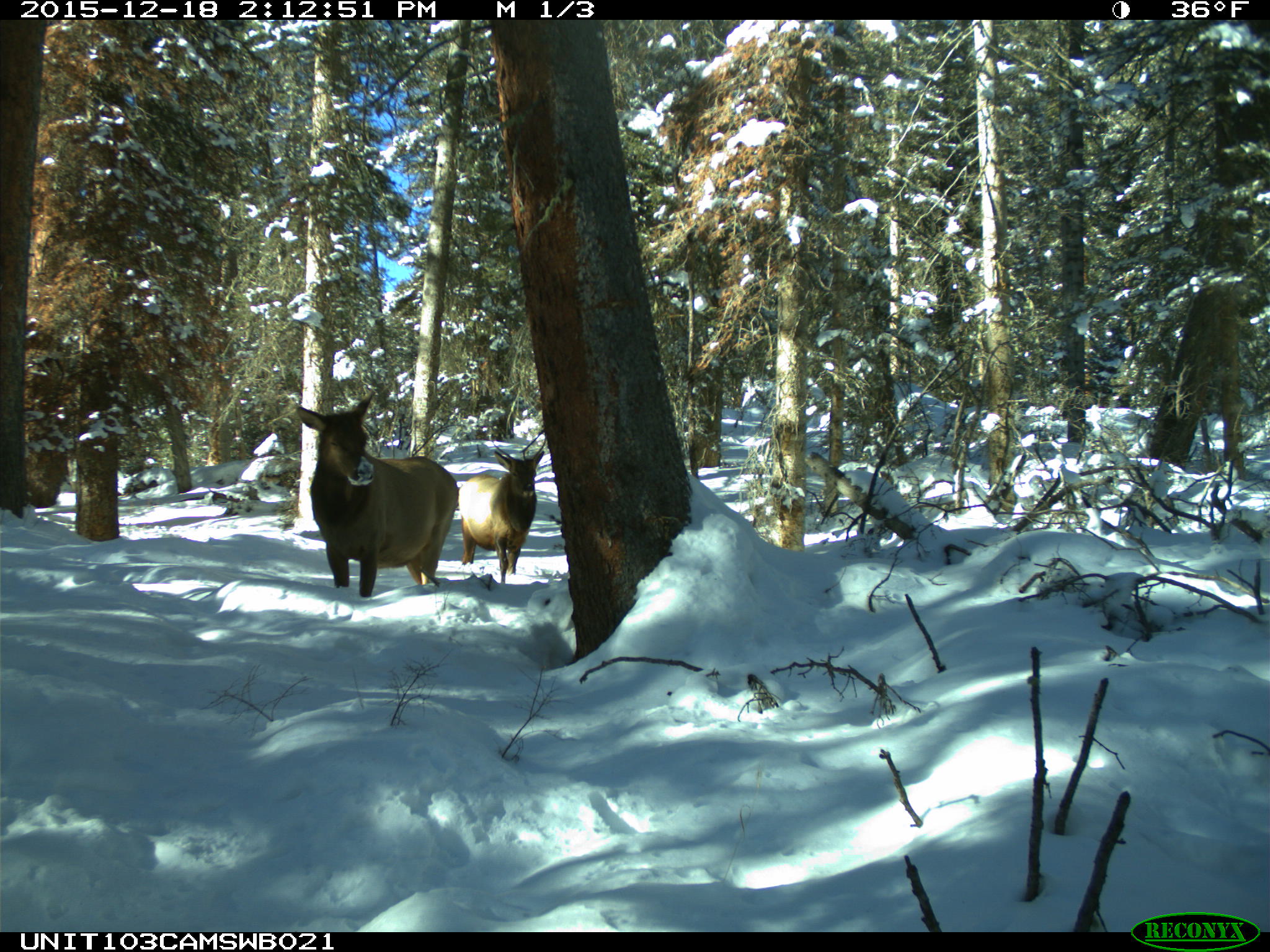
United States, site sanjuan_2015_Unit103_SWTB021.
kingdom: Animalia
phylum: Chordata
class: Mammalia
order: Artiodactyla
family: Cervidae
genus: Cervus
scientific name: Cervus elaphus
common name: red deer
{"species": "Cervus elaphus (red deer)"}